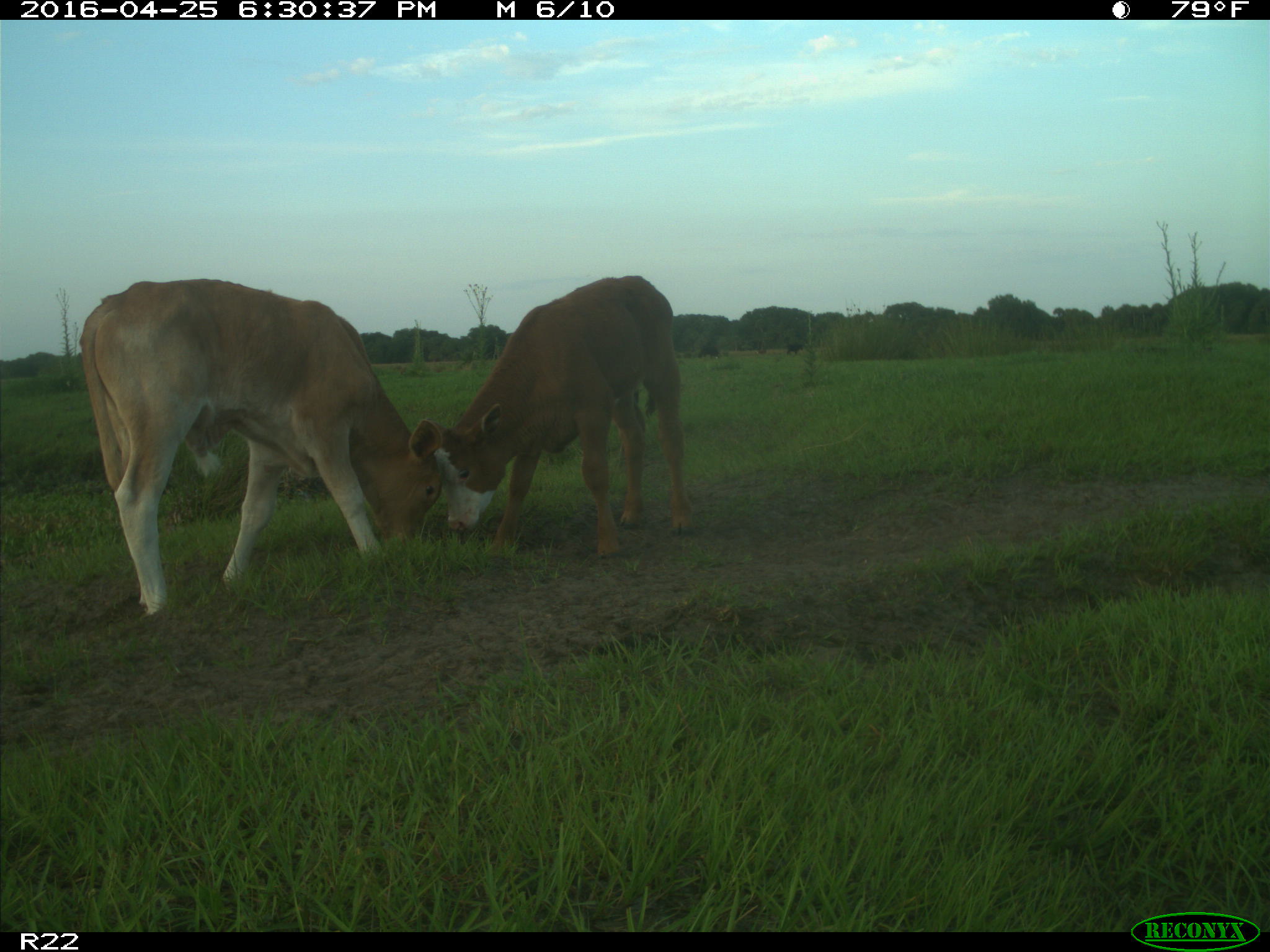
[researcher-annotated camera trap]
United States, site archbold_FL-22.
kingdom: Animalia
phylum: Chordata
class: Mammalia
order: Artiodactyla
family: Bovidae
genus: Bos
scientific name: Bos taurus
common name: domestic cow